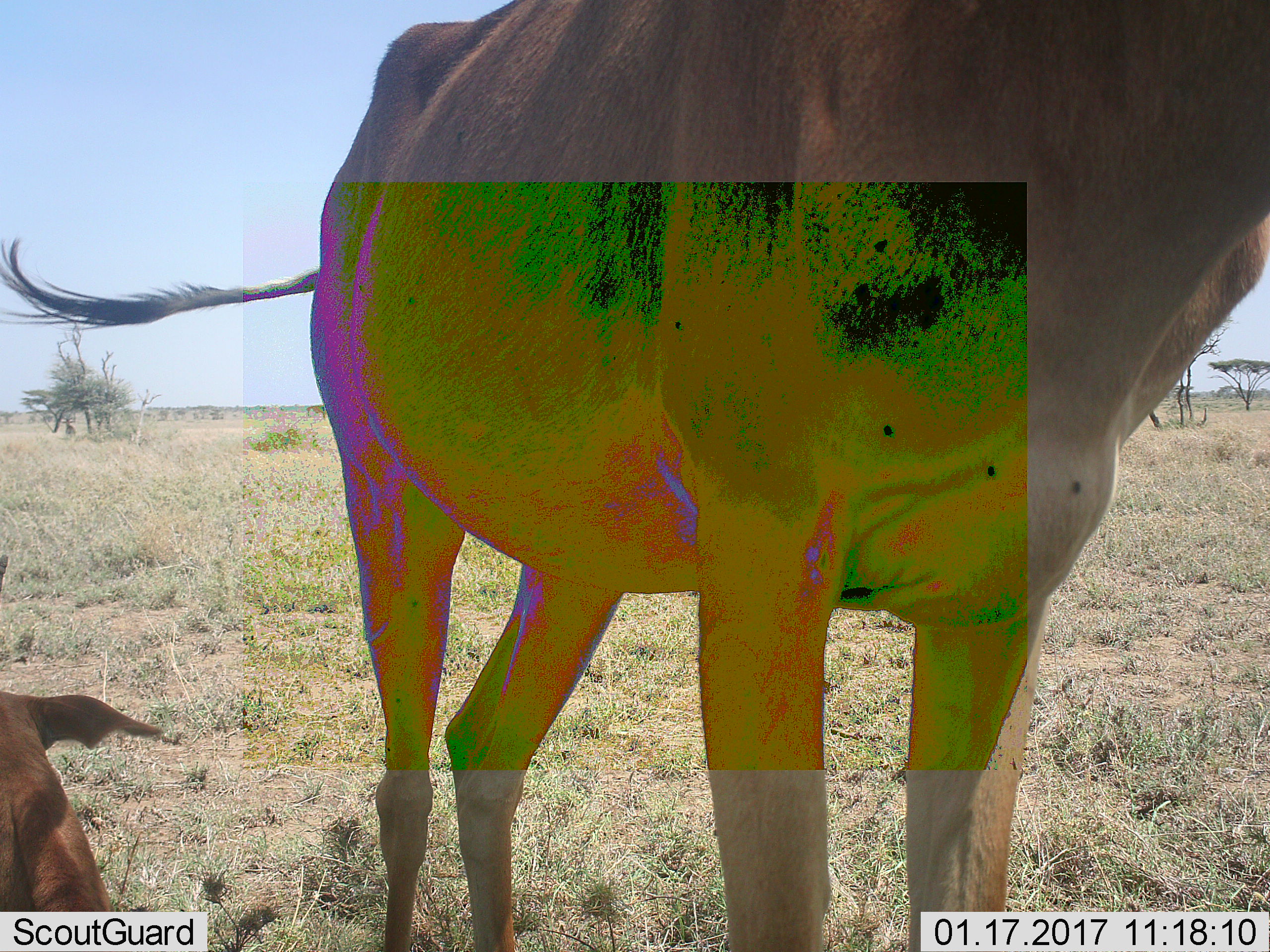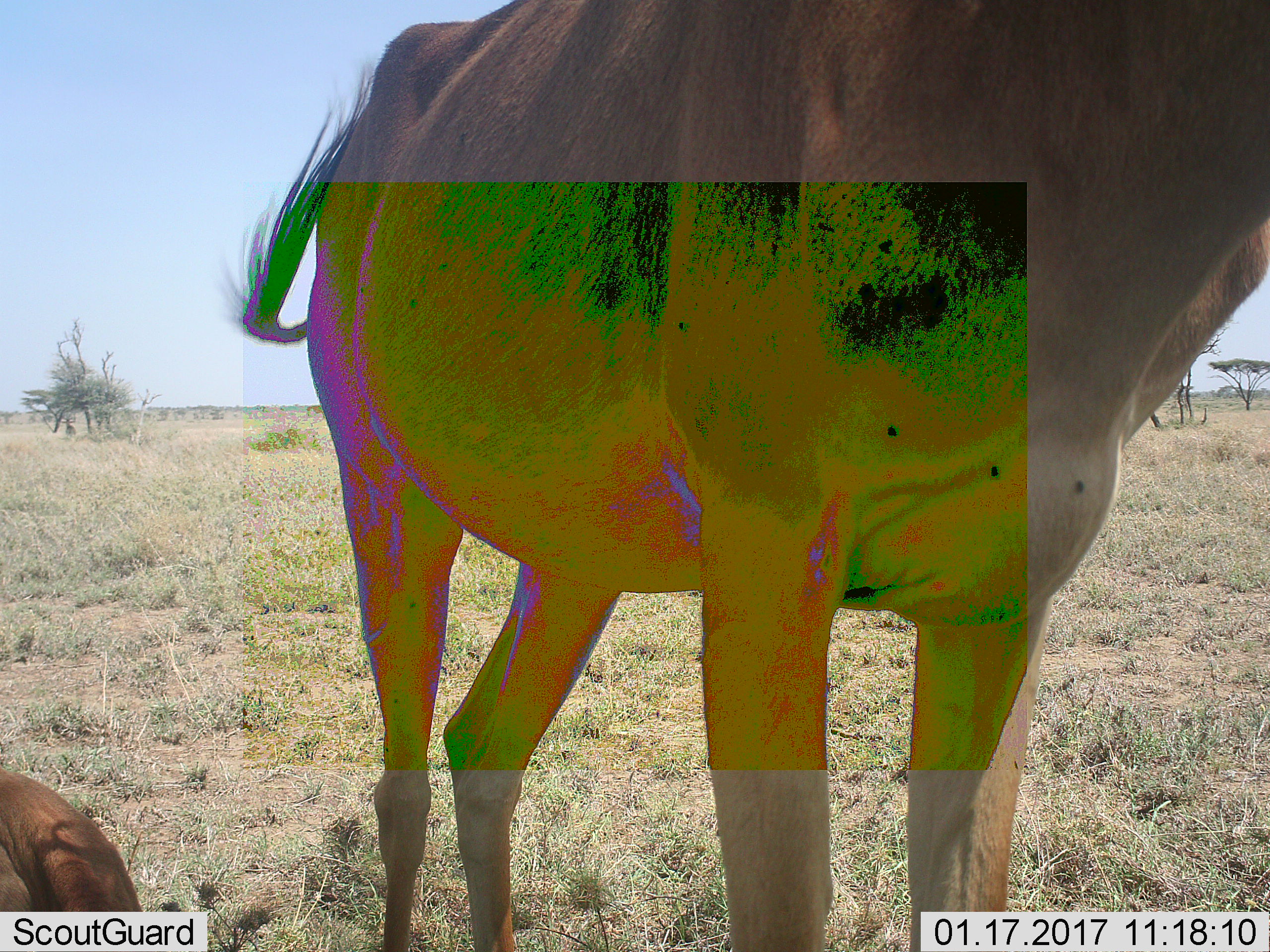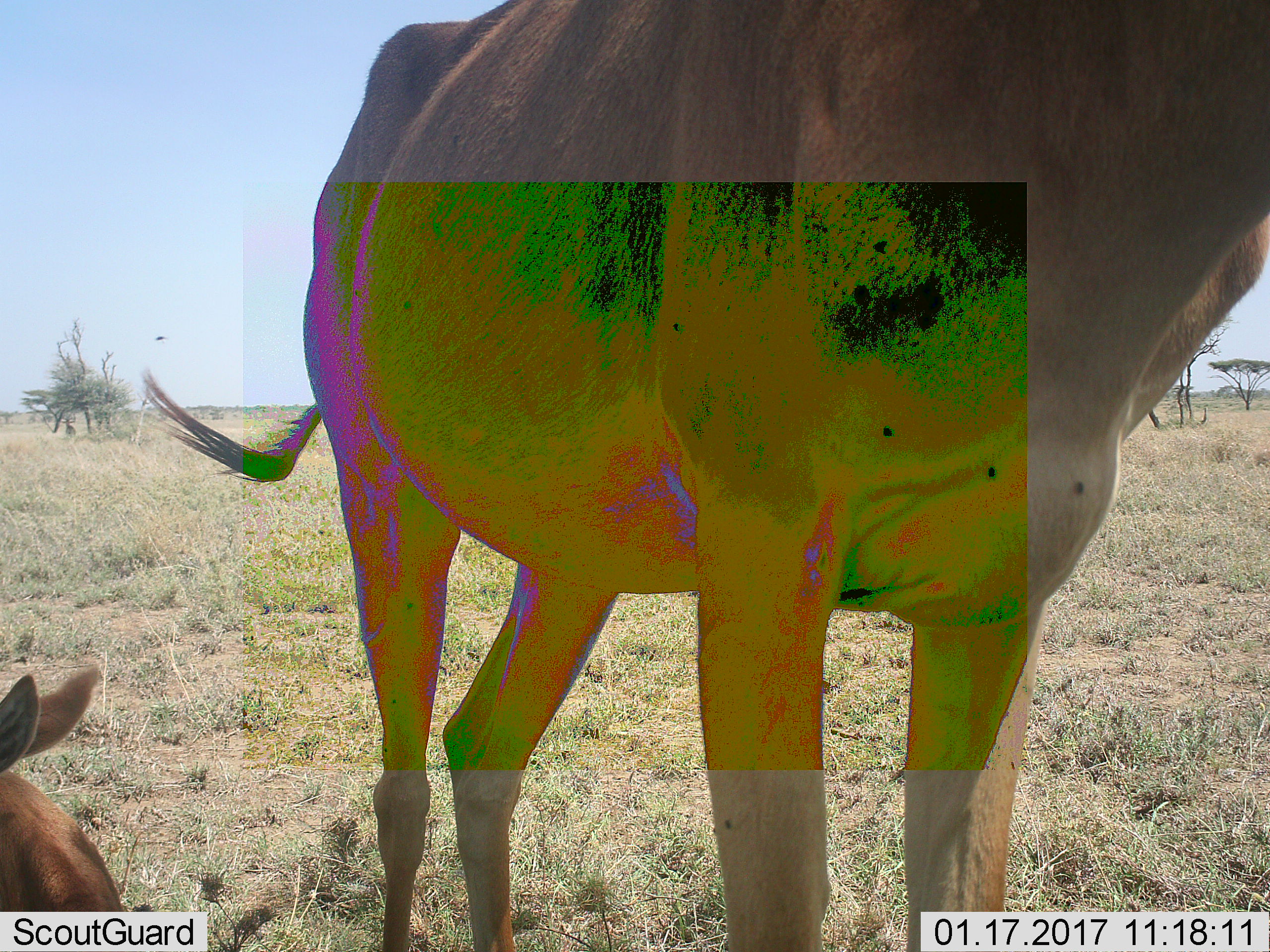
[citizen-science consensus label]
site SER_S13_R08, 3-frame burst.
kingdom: Animalia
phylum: Chordata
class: Mammalia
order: Artiodactyla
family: Bovidae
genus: Alcelaphus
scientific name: Alcelaphus buselaphus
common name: hartebeest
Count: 2.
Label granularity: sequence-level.